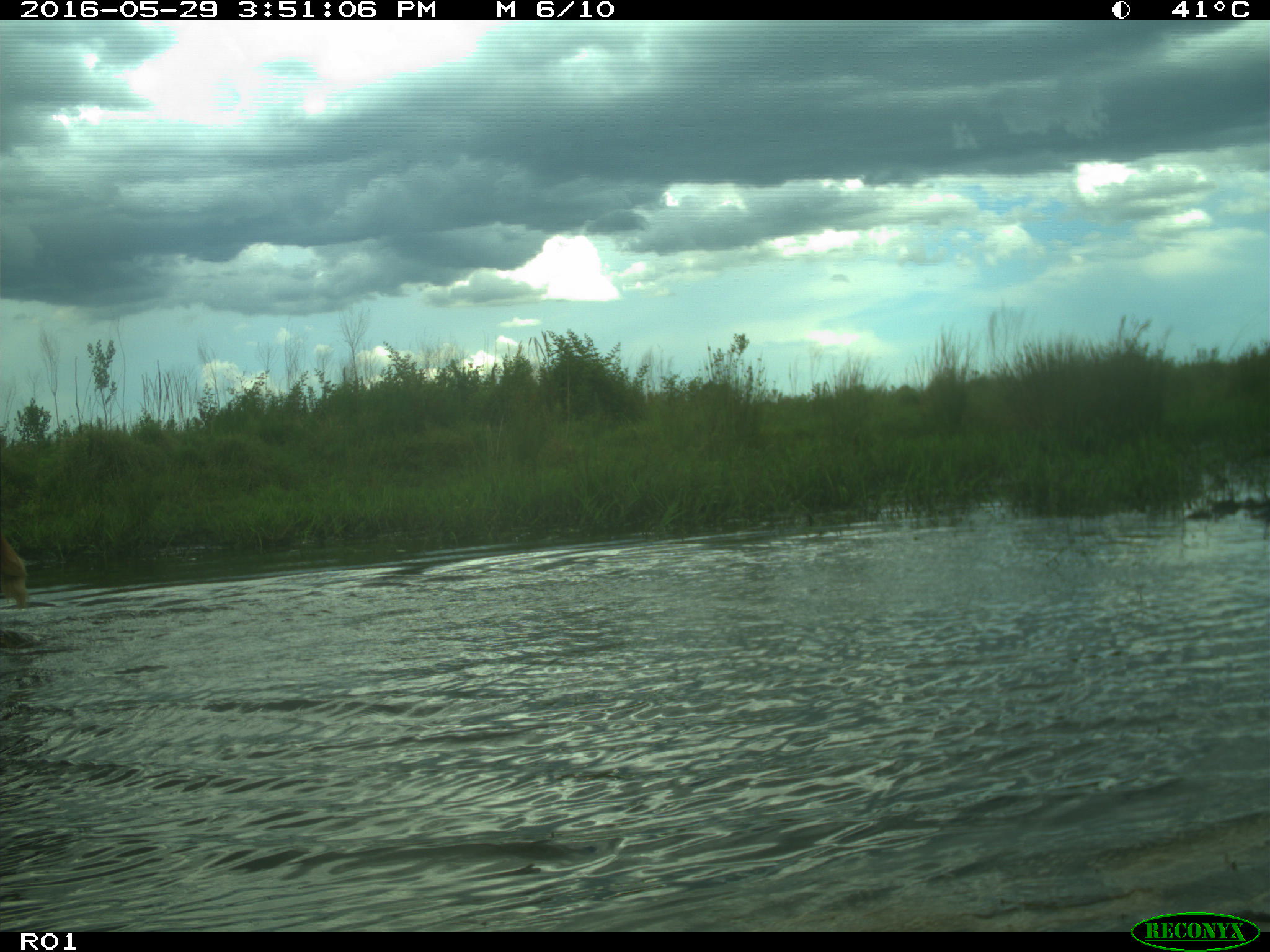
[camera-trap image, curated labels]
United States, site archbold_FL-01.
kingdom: Animalia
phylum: Chordata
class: Mammalia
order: Artiodactyla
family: Bovidae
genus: Bos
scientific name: Bos taurus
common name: domestic cow